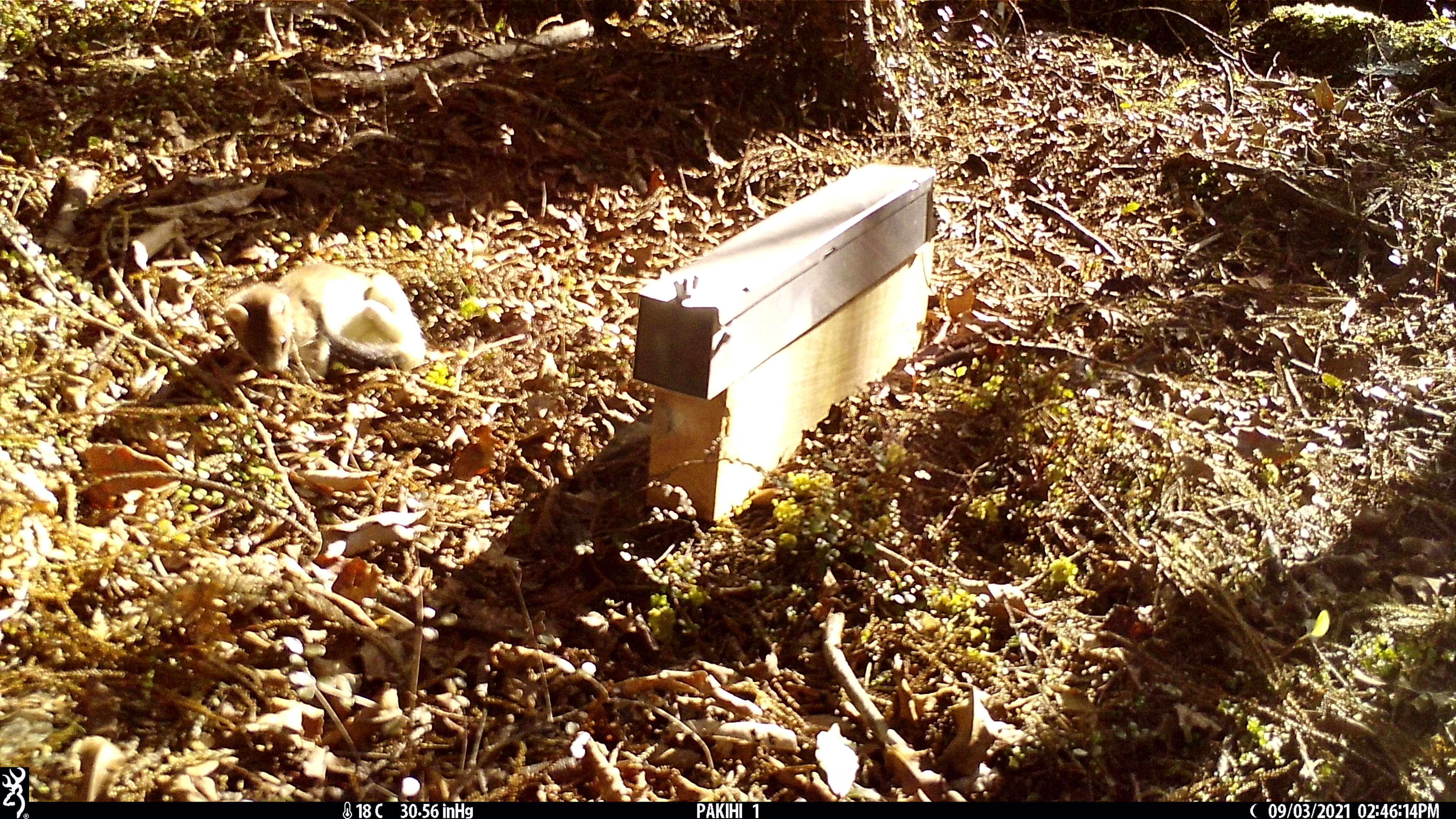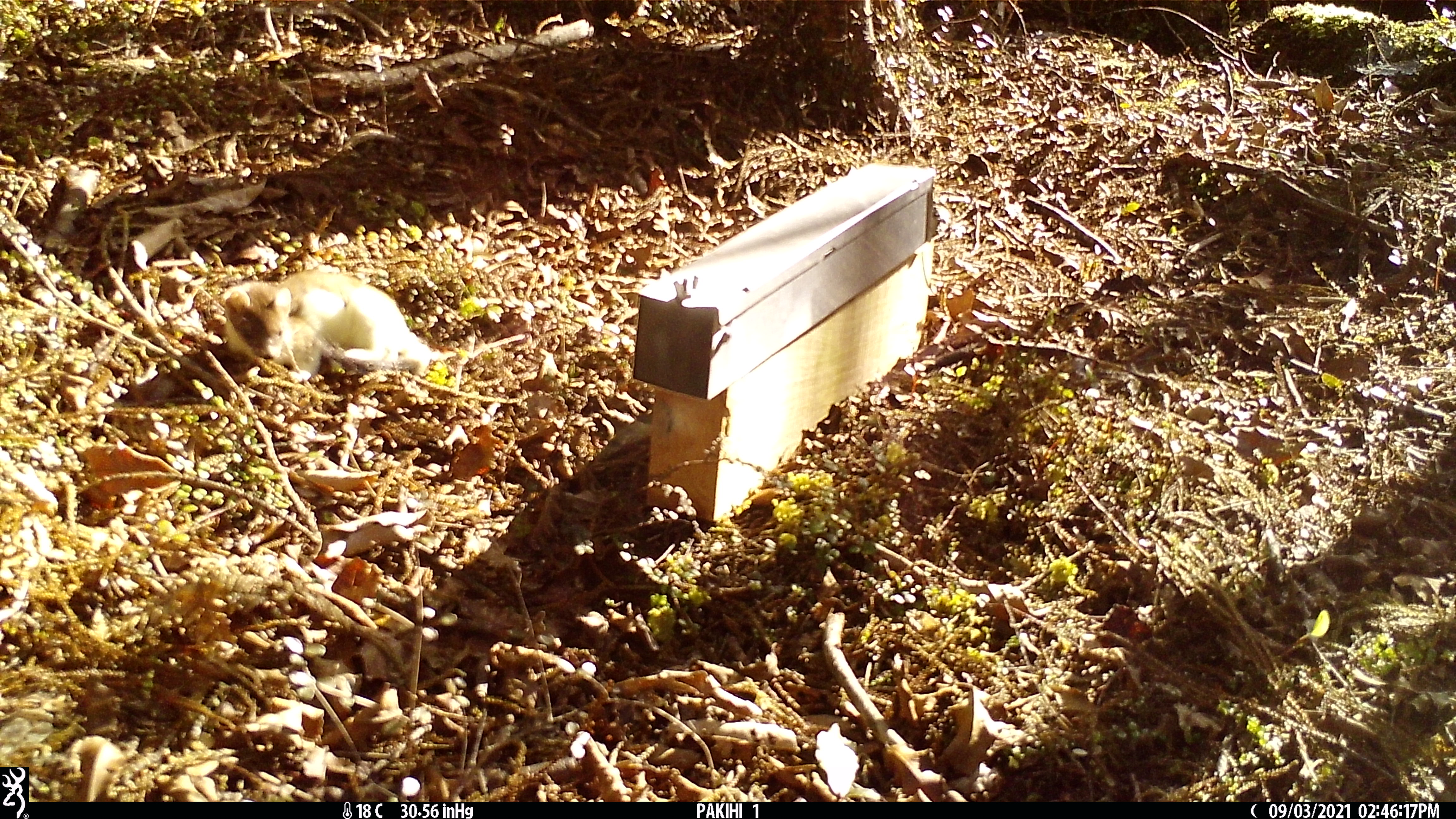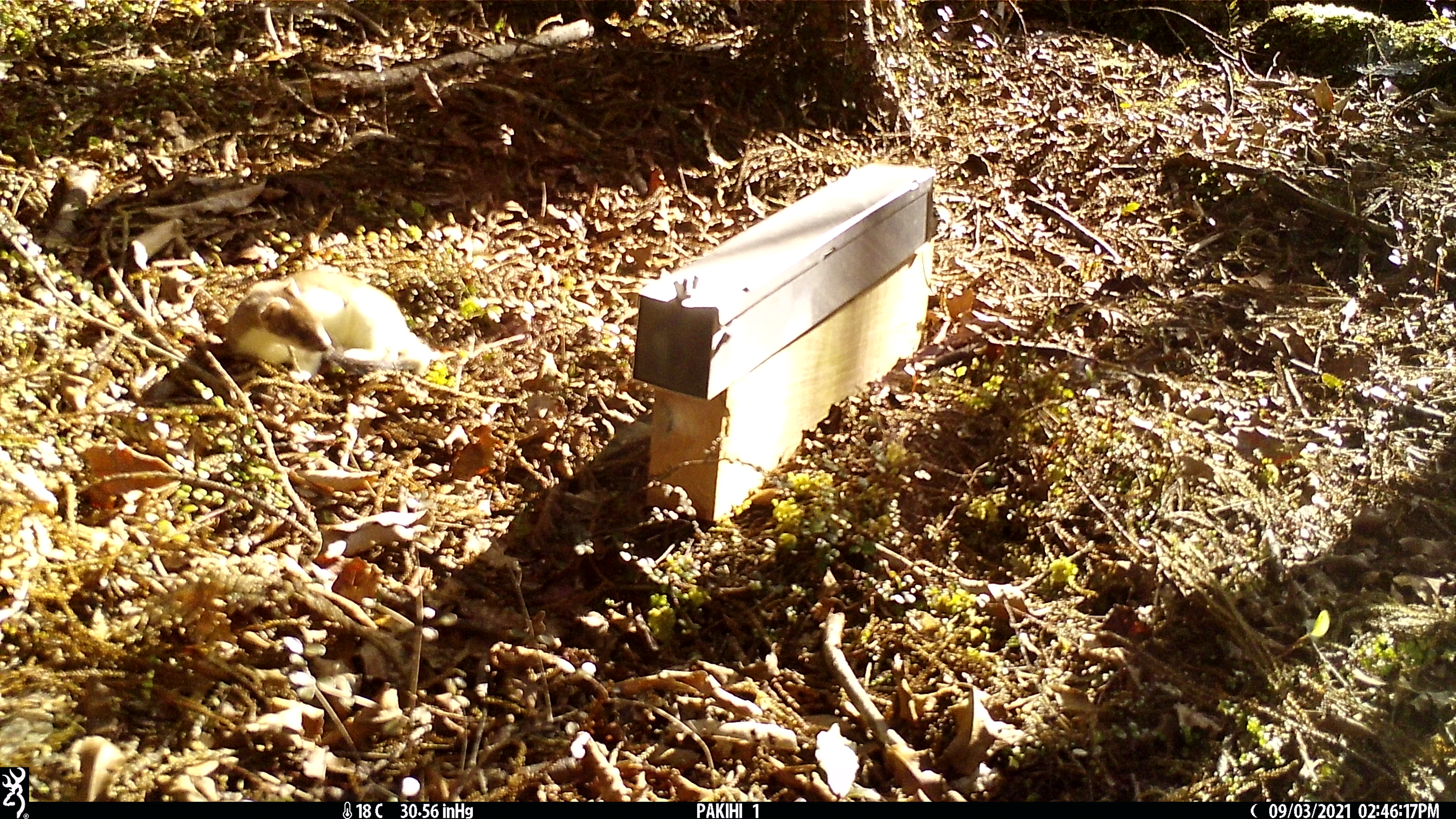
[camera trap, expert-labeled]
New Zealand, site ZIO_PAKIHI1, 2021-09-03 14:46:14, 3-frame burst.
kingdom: Animalia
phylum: Chordata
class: Mammalia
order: Carnivora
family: Mustelidae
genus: Mustela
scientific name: Mustela erminea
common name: stoat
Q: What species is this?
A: Stoat (Mustela erminea).